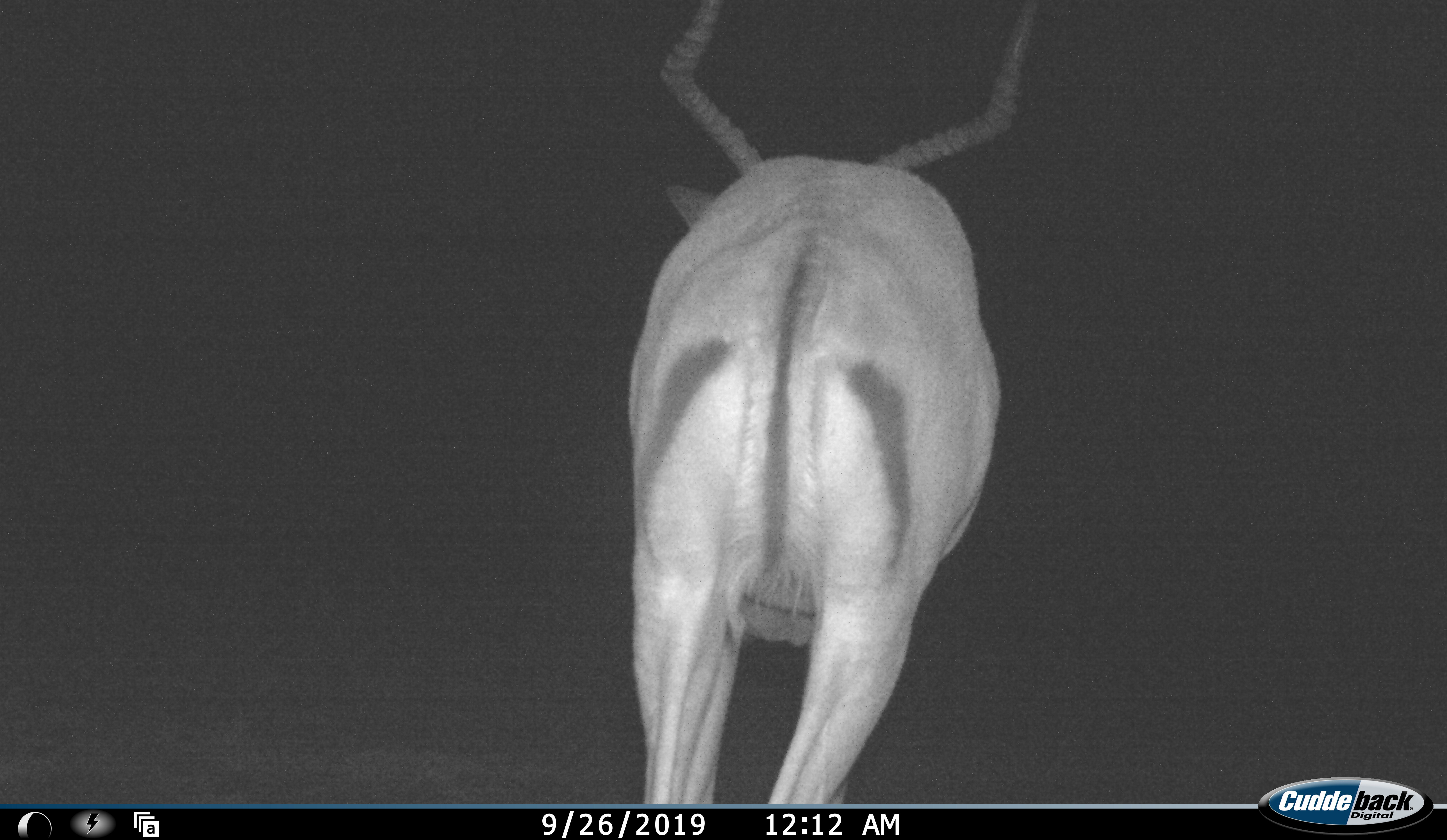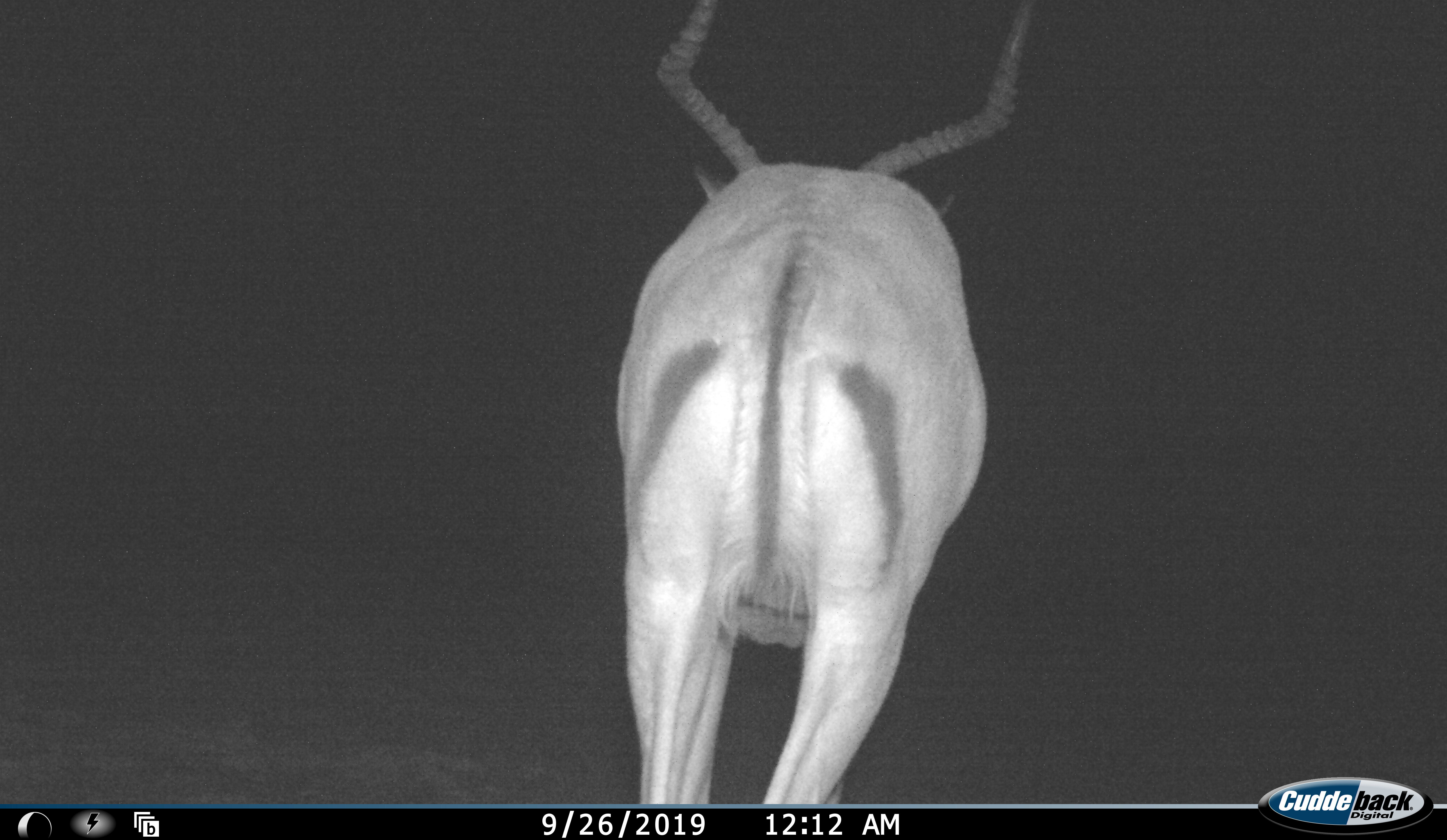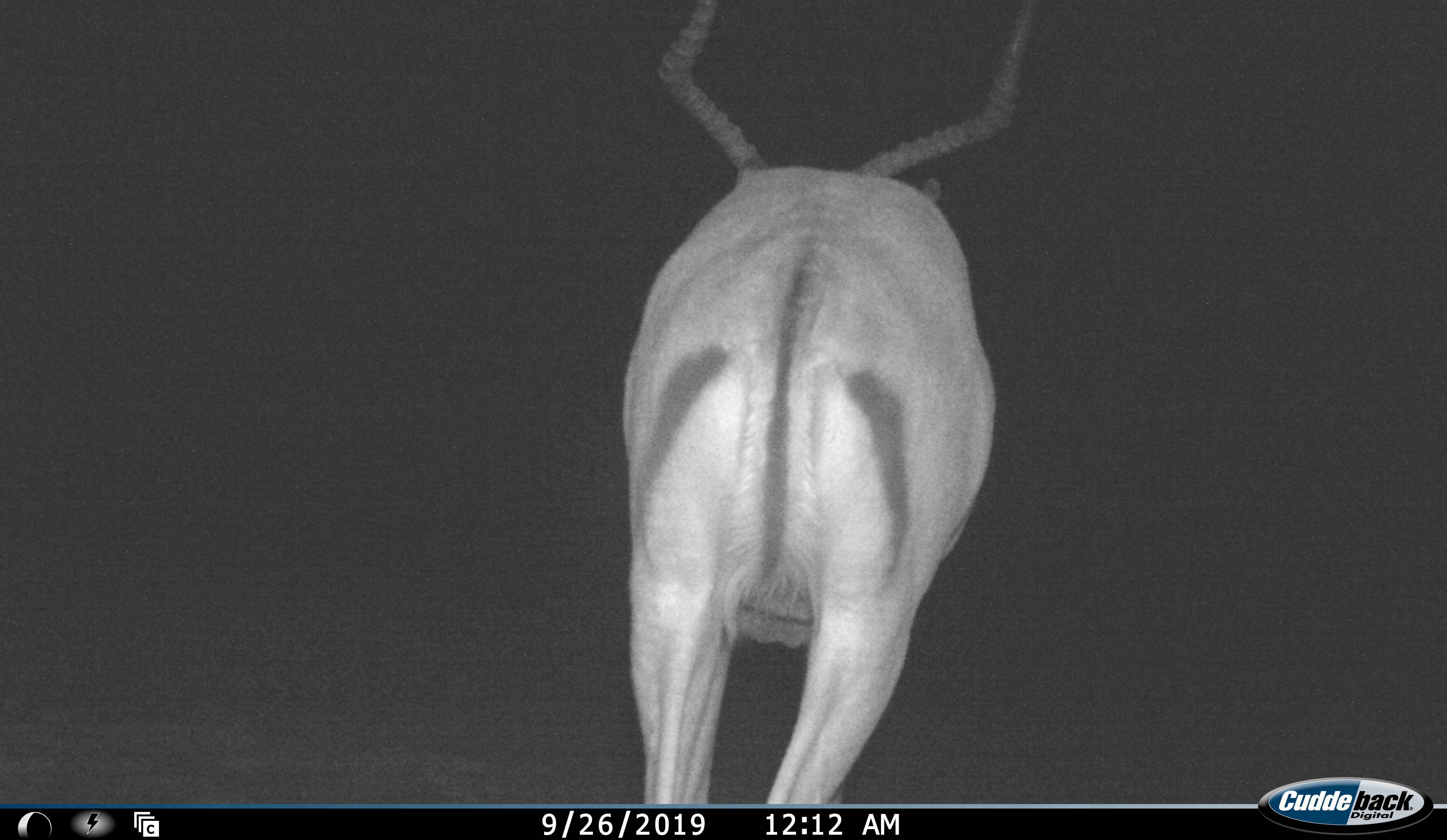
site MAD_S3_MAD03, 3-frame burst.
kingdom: Animalia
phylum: Chordata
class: Mammalia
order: Artiodactyla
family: Bovidae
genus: Aepyceros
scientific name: Aepyceros melampus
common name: impala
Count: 1.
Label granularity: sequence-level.